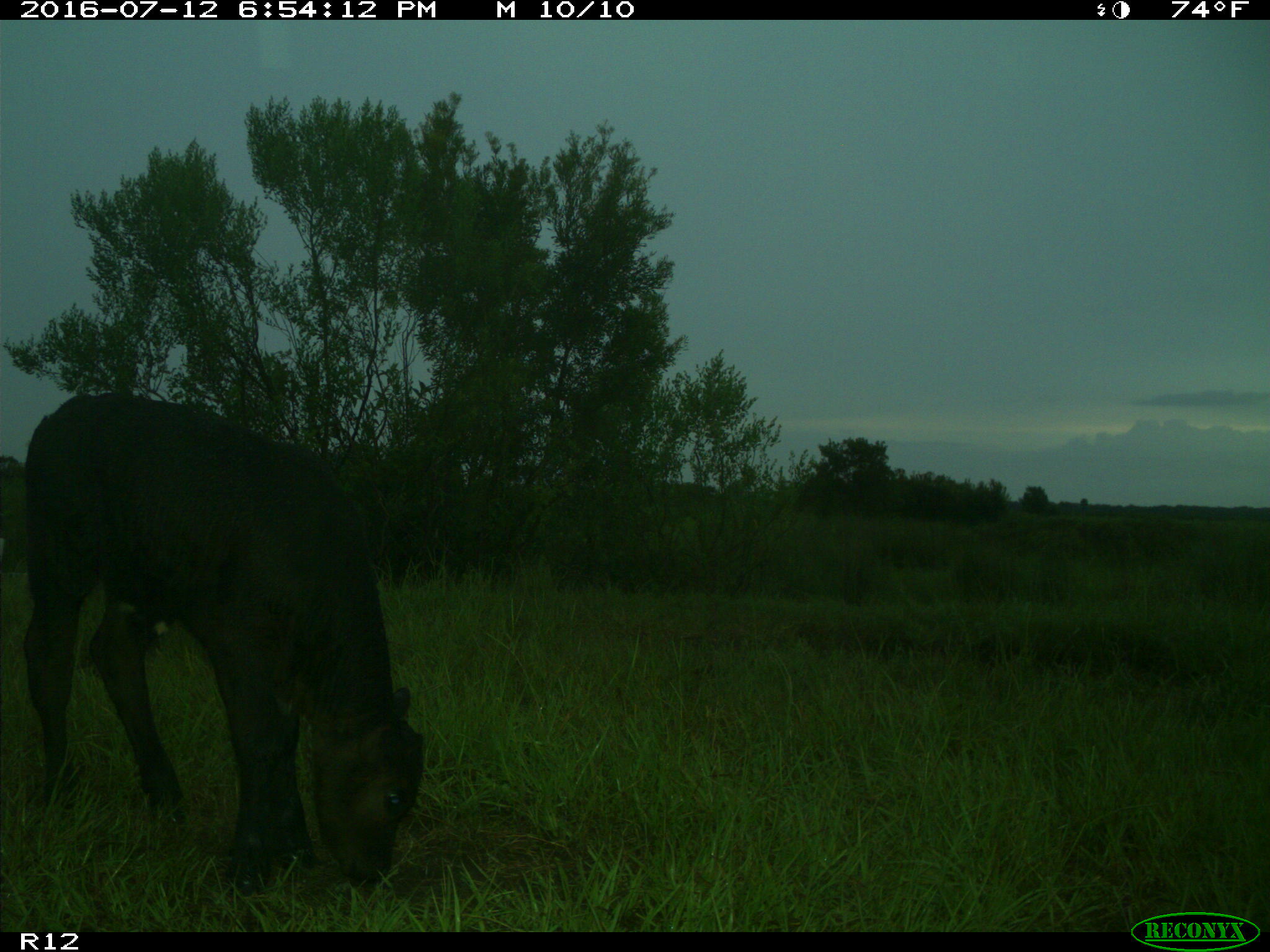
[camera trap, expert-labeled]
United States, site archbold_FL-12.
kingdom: Animalia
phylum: Chordata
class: Mammalia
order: Artiodactyla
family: Bovidae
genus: Bos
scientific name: Bos taurus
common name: domestic cow